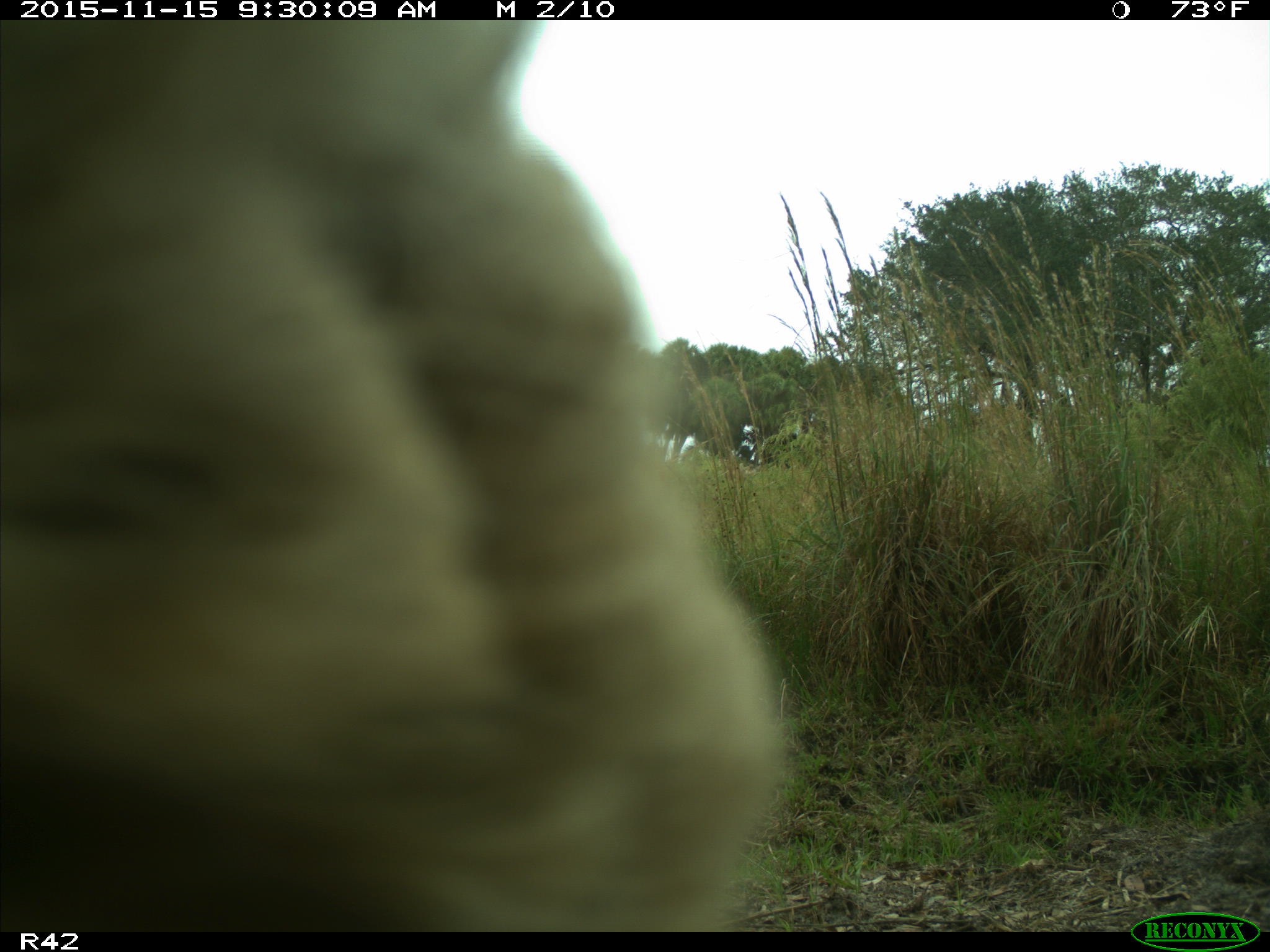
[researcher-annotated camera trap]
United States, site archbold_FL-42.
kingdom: Animalia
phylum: Chordata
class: Mammalia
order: Artiodactyla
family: Bovidae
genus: Bos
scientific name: Bos taurus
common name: domestic cow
Bos taurus (domestic cow).